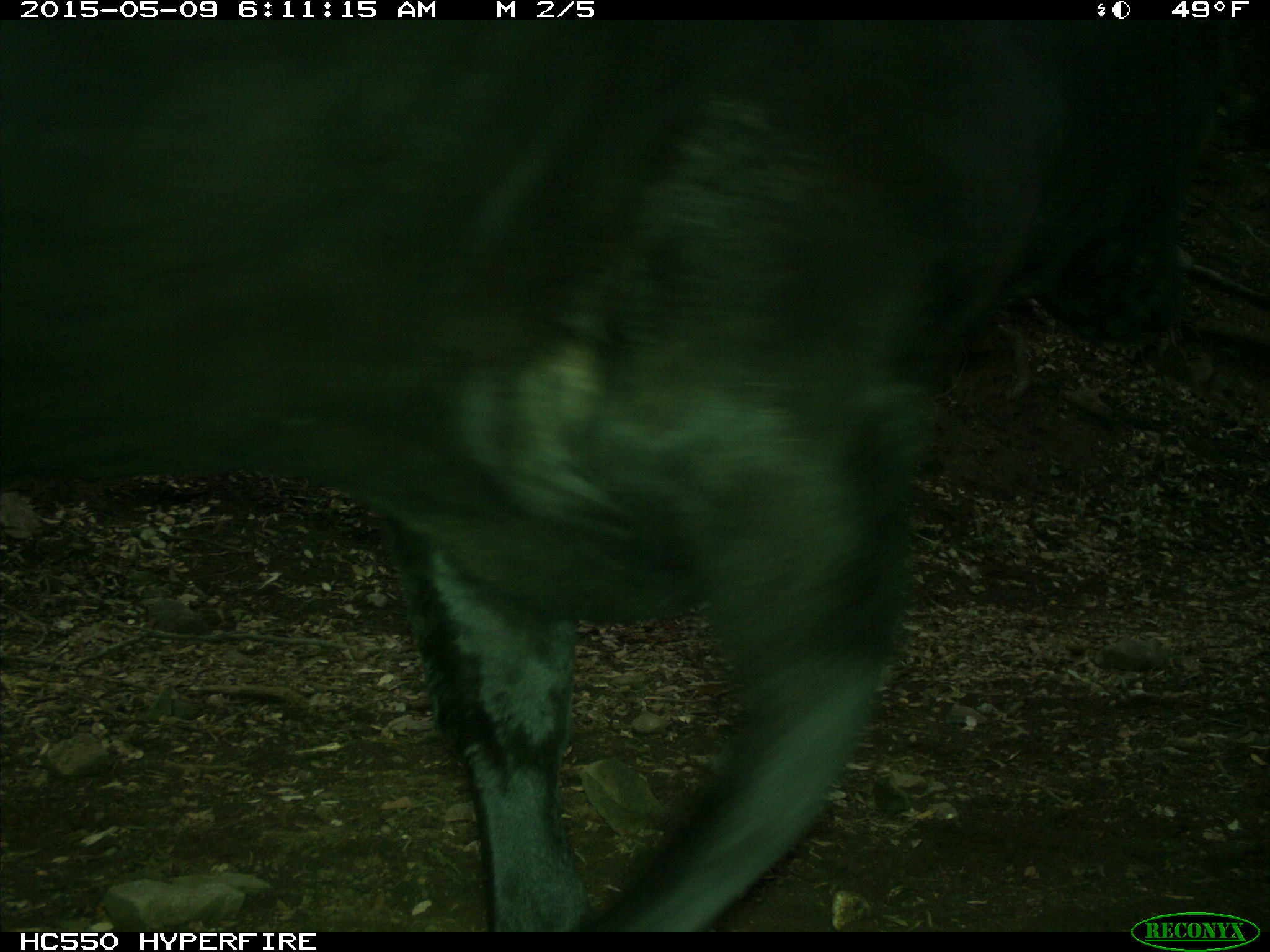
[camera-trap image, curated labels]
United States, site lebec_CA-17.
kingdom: Animalia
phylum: Chordata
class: Mammalia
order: Artiodactyla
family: Bovidae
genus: Bos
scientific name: Bos taurus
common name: domestic cow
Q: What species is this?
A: Bos taurus (domestic cow).